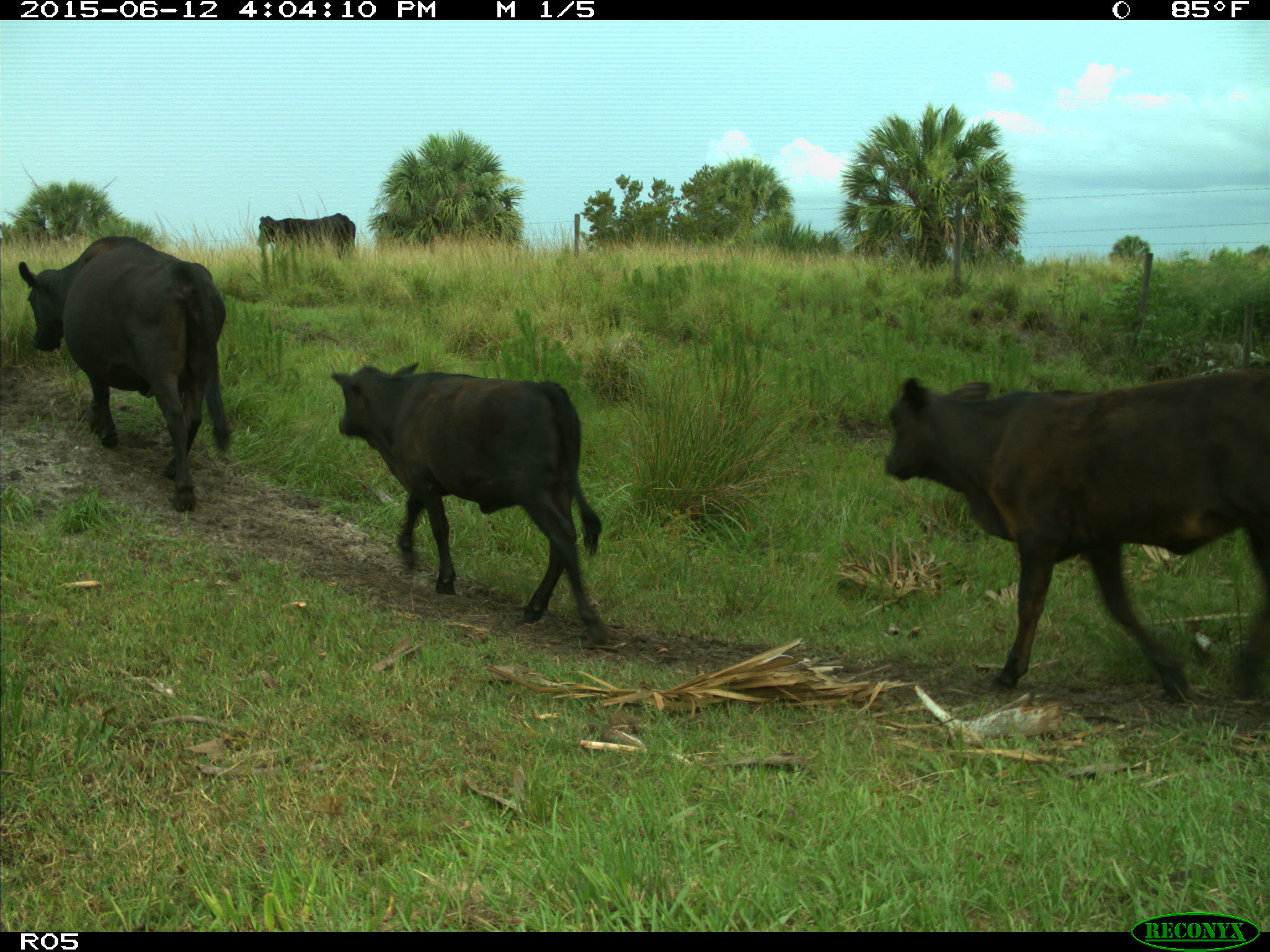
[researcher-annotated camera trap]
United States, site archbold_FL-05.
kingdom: Animalia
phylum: Chordata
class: Mammalia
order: Artiodactyla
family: Bovidae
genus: Bos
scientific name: Bos taurus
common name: domestic cow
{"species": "Bos taurus (domestic cow)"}